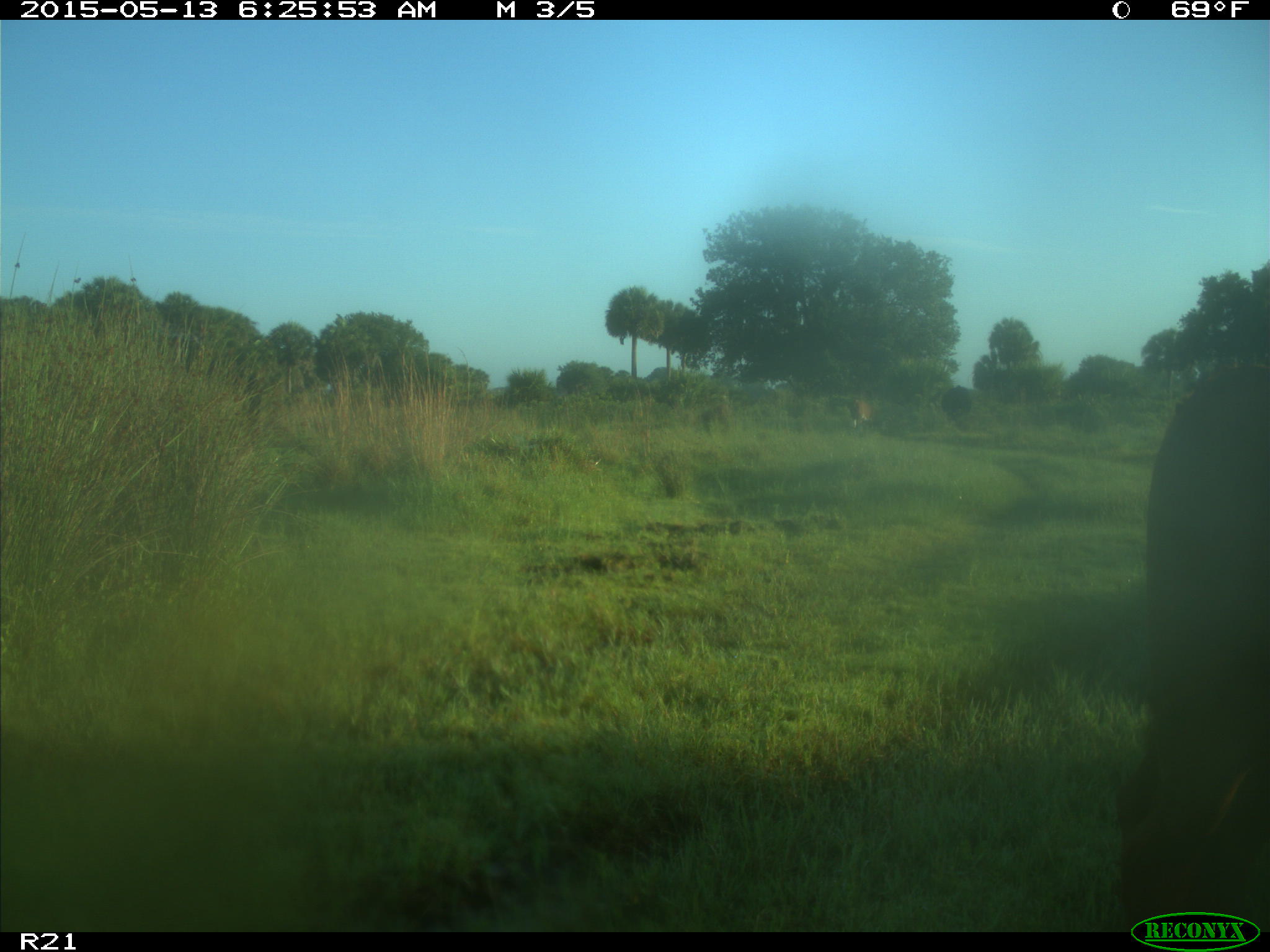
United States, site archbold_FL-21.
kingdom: Animalia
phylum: Chordata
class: Mammalia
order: Artiodactyla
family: Bovidae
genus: Bos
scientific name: Bos taurus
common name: domestic cow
Bos taurus (domestic cow).